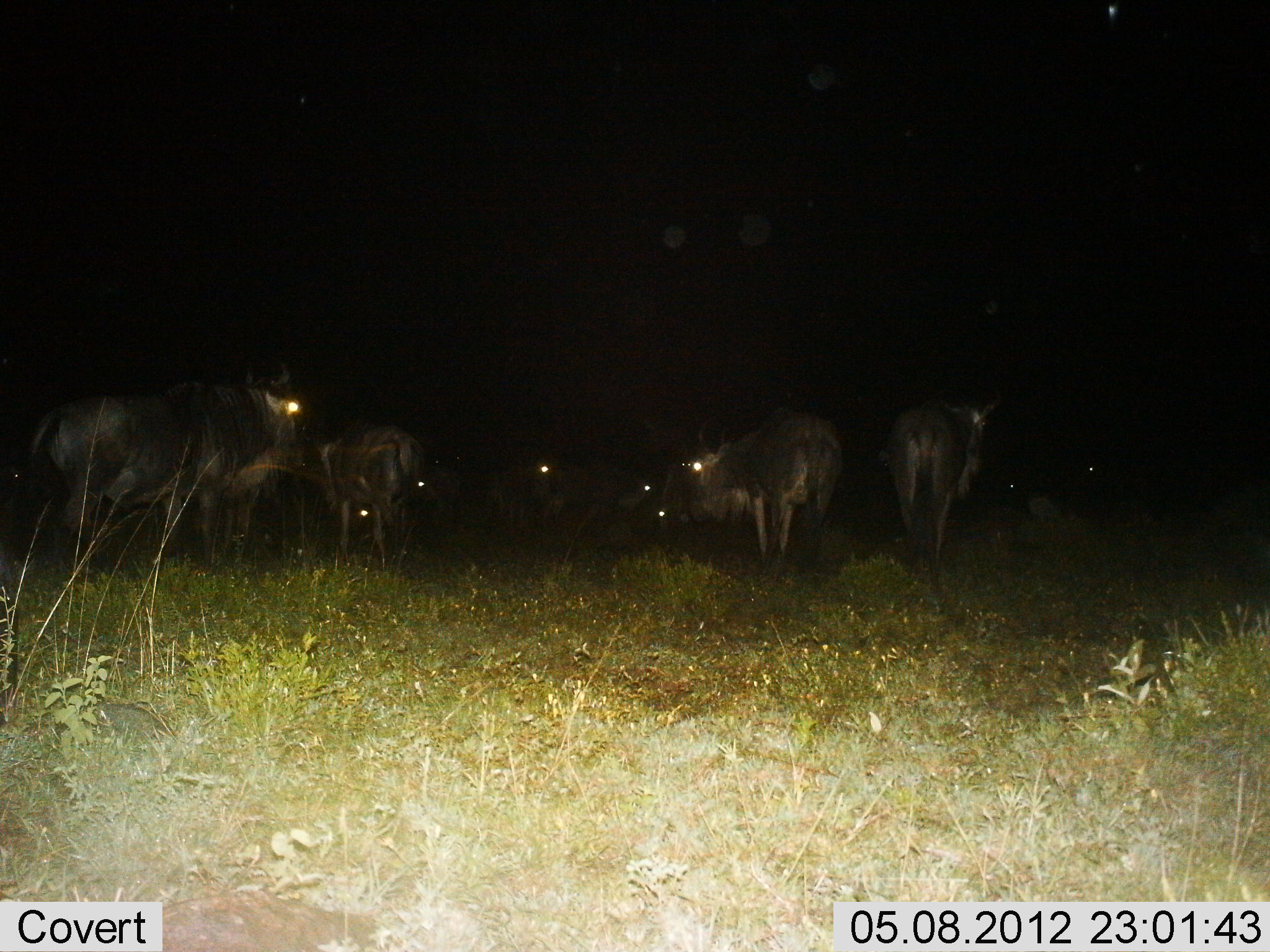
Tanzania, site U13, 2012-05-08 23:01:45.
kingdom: Animalia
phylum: Chordata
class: Mammalia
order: Artiodactyla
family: Bovidae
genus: Connochaetes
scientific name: Connochaetes taurinus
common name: blue wildebeest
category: wildebeest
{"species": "wildebeest (blue wildebeest) (Connochaetes taurinus)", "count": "10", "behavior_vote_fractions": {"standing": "100%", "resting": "20%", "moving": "10%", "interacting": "0%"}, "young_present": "0%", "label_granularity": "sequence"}